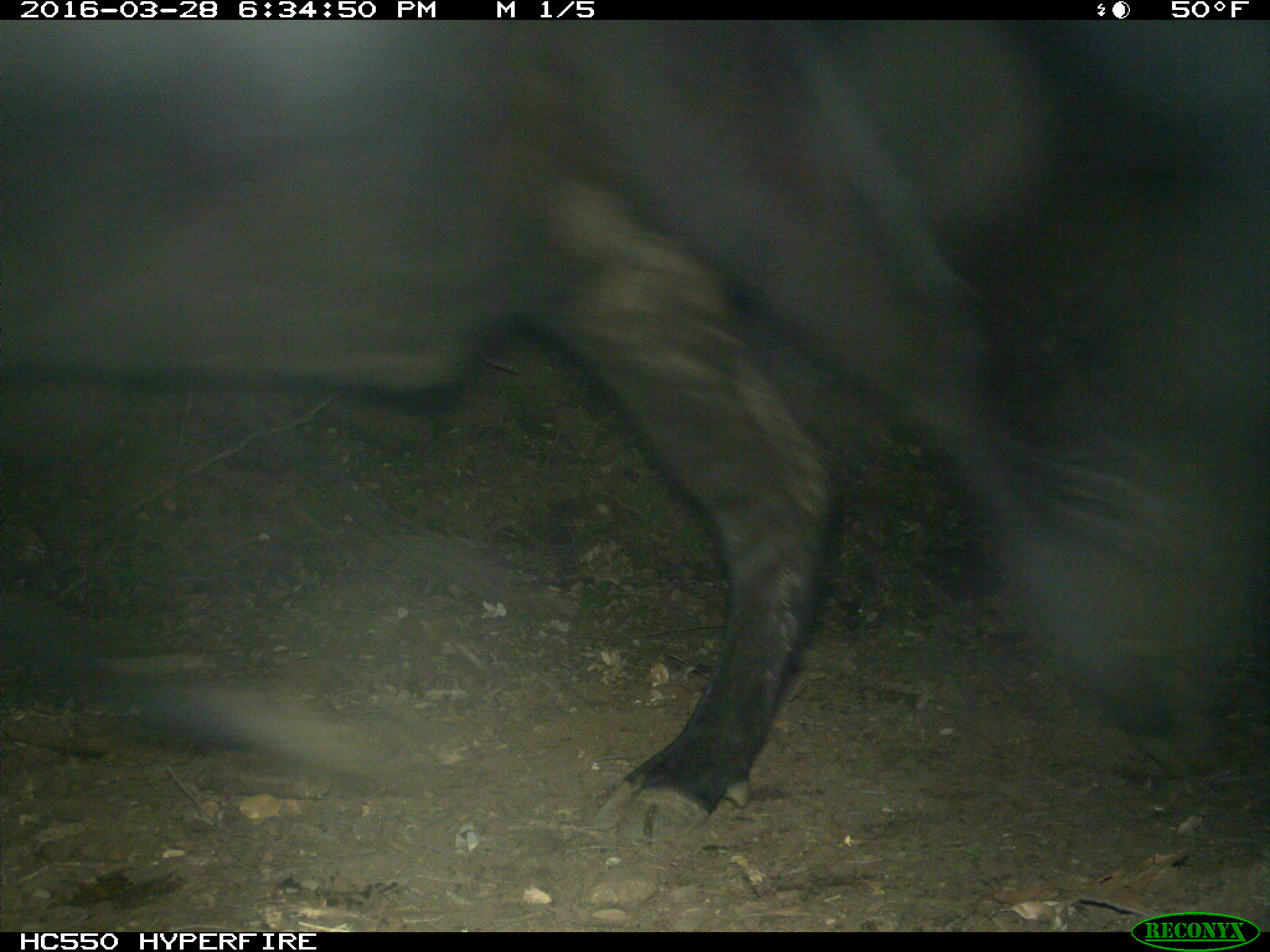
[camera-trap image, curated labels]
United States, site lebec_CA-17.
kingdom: Animalia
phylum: Chordata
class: Mammalia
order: Artiodactyla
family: Bovidae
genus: Bos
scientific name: Bos taurus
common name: domestic cow